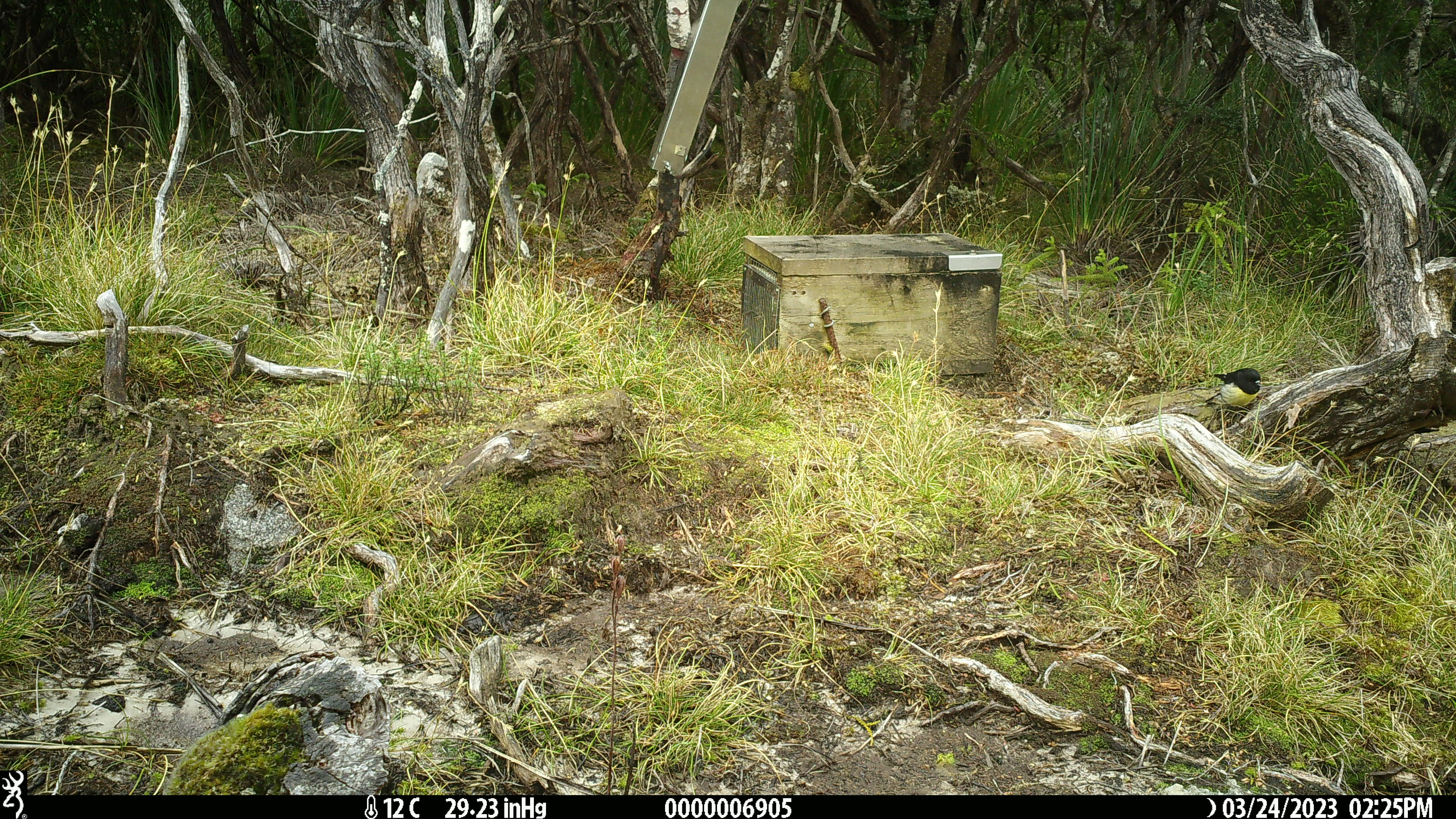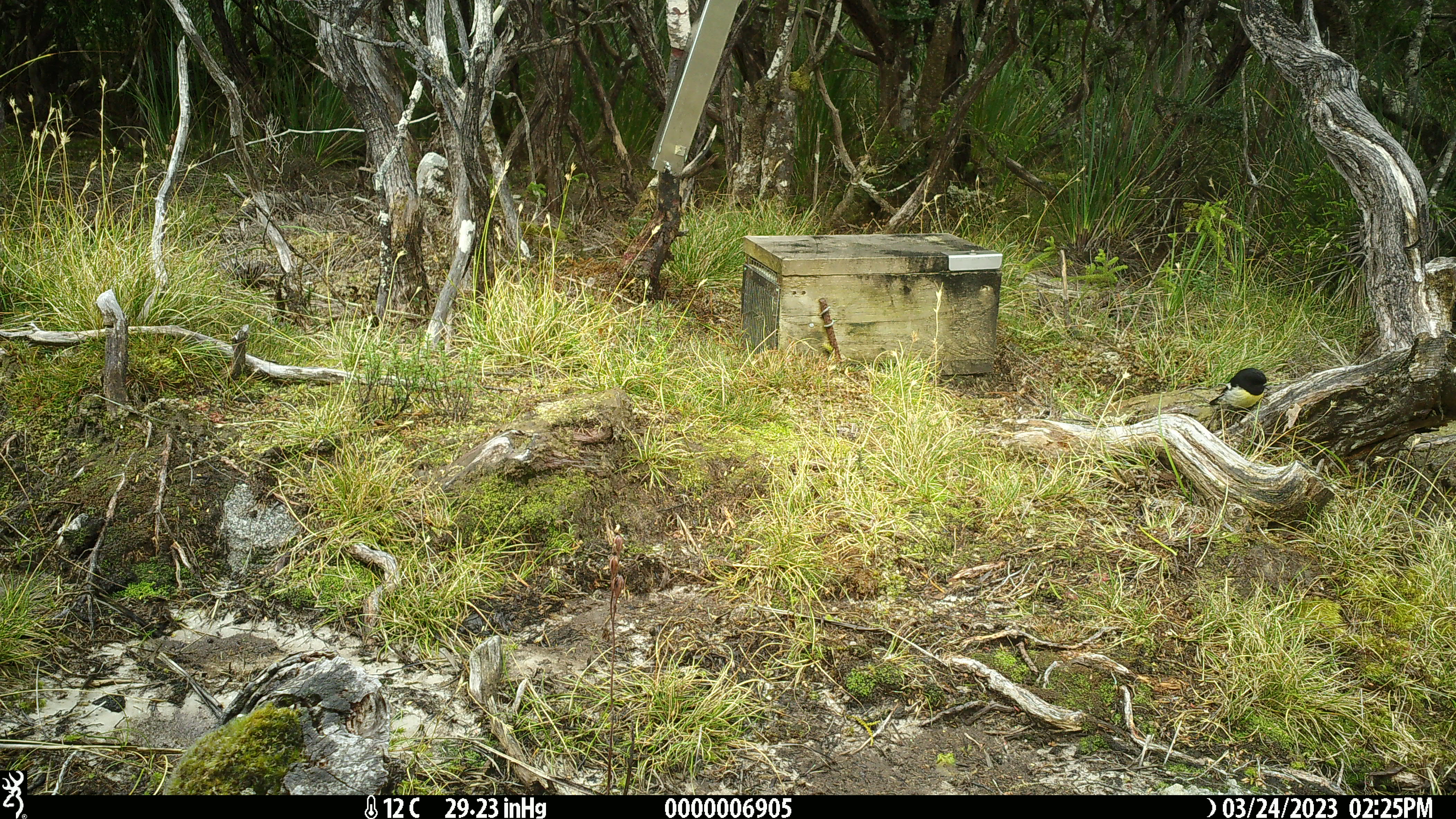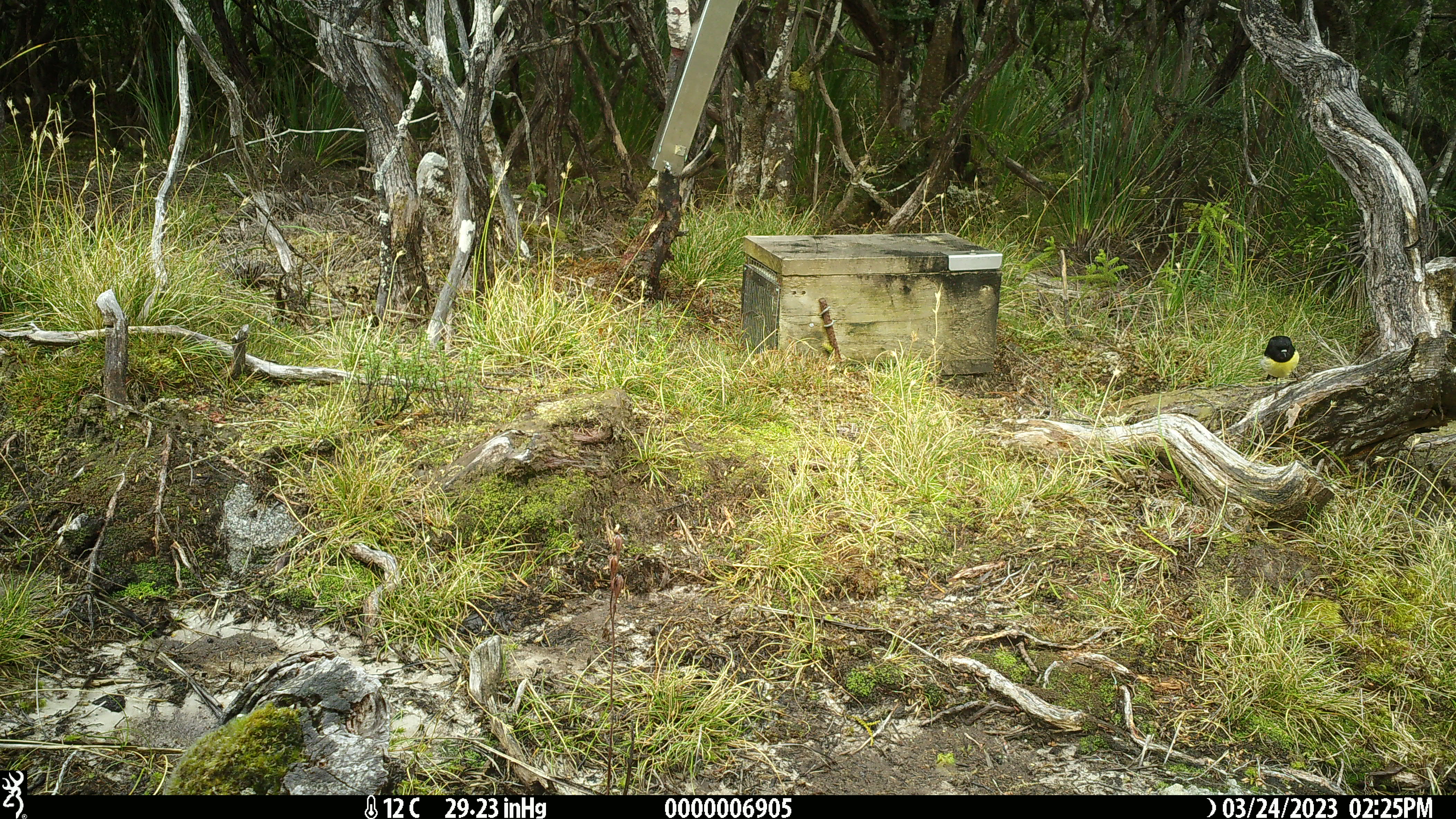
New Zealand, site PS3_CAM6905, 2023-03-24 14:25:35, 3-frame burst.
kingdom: Animalia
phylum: Chordata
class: Aves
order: Passeriformes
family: Petroicidae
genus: Petroica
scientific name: Petroica macrocephala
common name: tomtit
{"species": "tomtit (Petroica macrocephala)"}